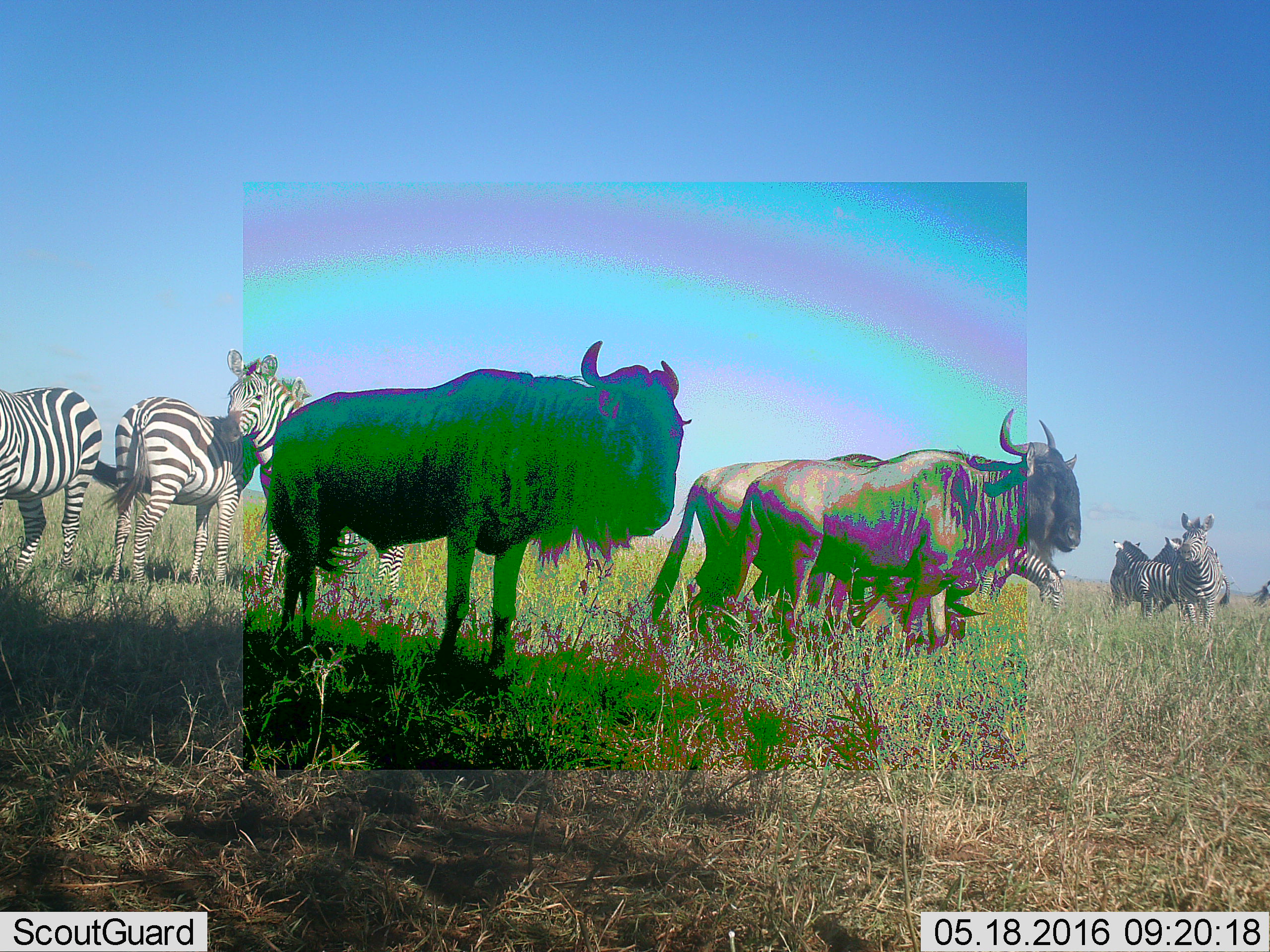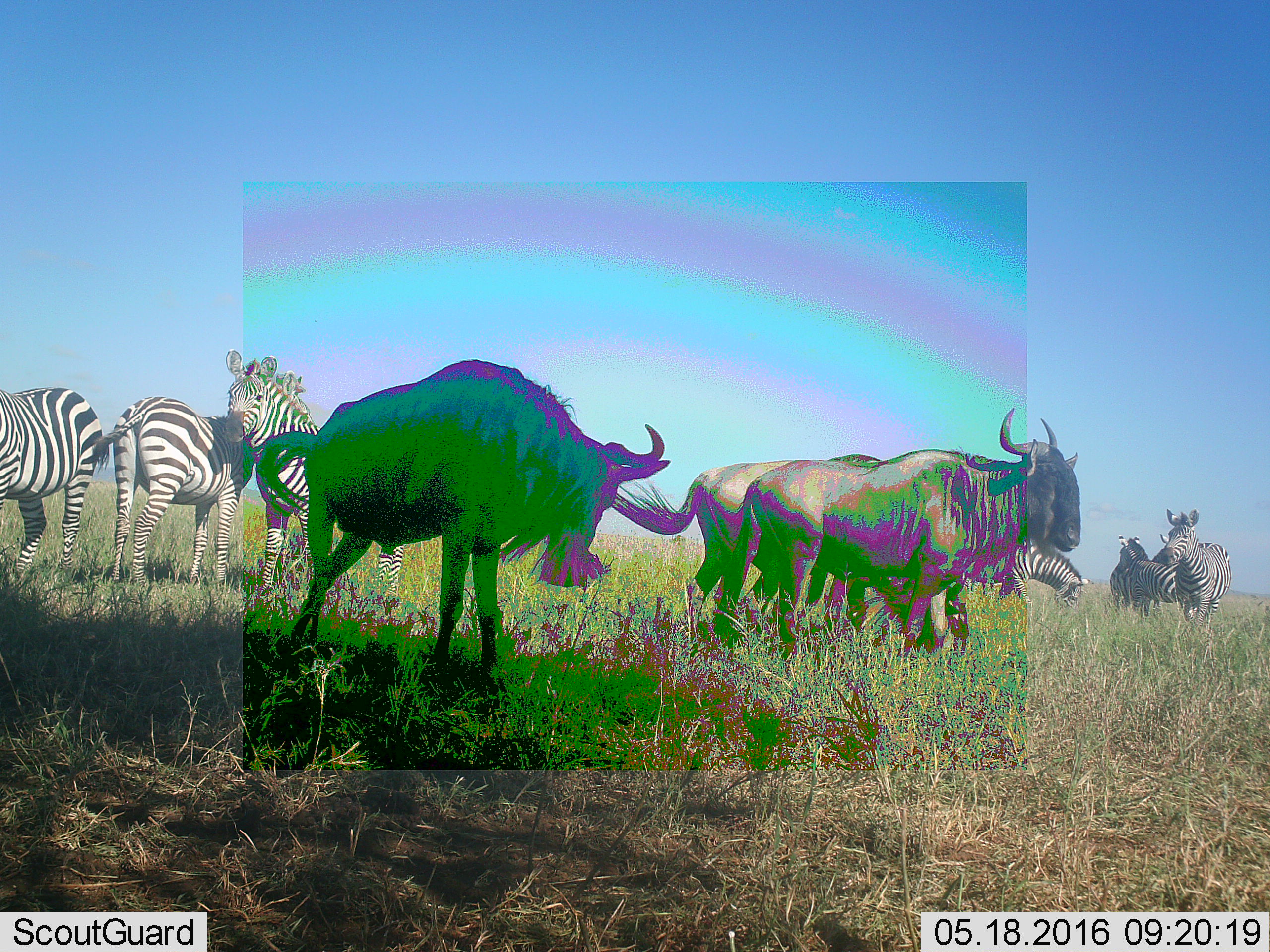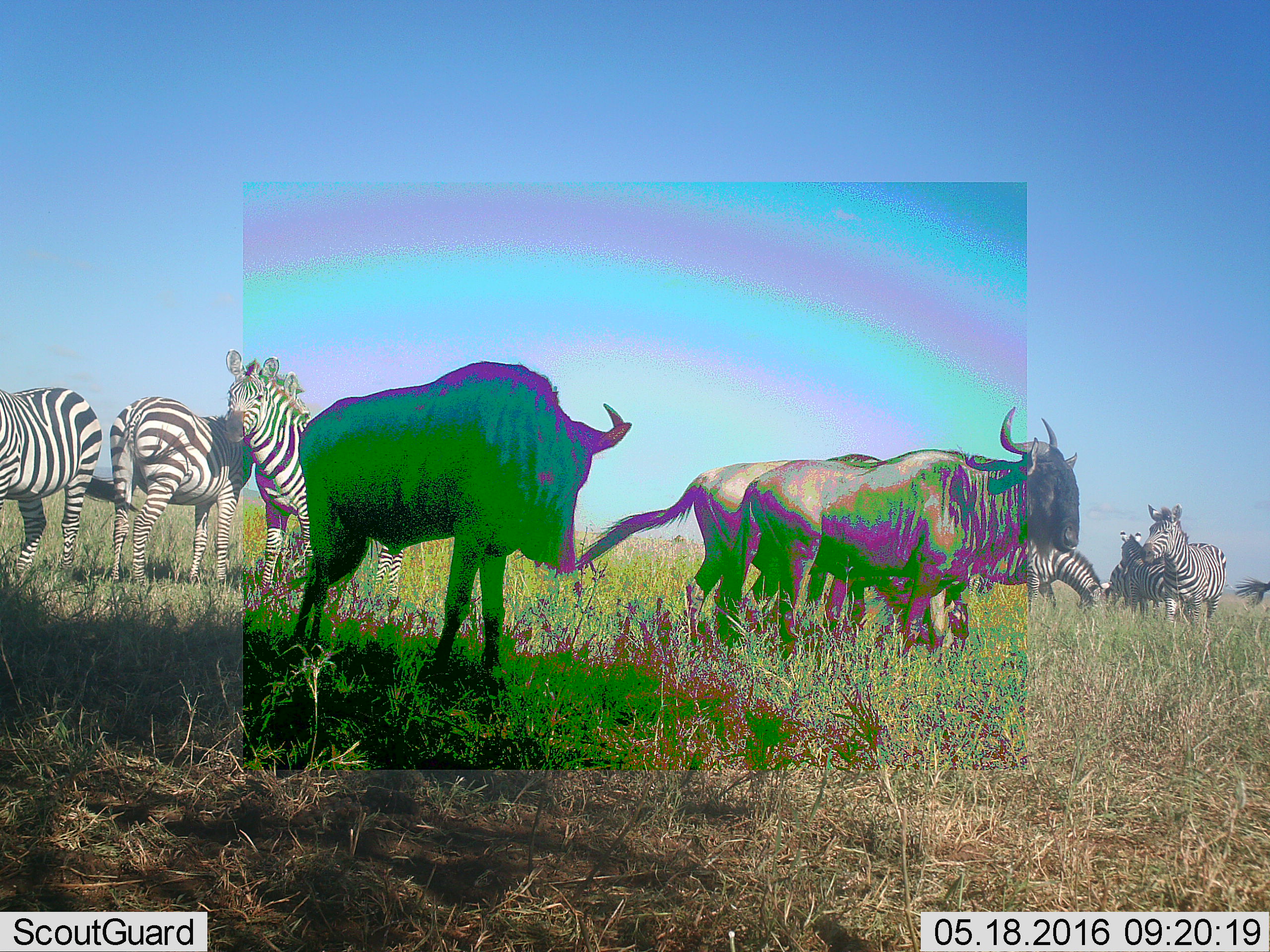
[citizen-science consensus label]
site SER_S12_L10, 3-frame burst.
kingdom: Animalia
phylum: Chordata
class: Mammalia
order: Artiodactyla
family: Bovidae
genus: Connochaetes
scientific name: Connochaetes taurinus taurinus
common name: blue wildebeest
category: wildebeestblue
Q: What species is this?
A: Wildebeestblue (blue wildebeest) (Connochaetes taurinus taurinus).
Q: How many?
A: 3.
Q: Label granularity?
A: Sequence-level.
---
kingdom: Animalia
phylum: Chordata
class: Mammalia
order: Perissodactyla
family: Equidae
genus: Equus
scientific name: Equus quagga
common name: plains zebra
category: zebraplains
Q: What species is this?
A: Zebraplains (plains zebra) (Equus quagga).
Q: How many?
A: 7.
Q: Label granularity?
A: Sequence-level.